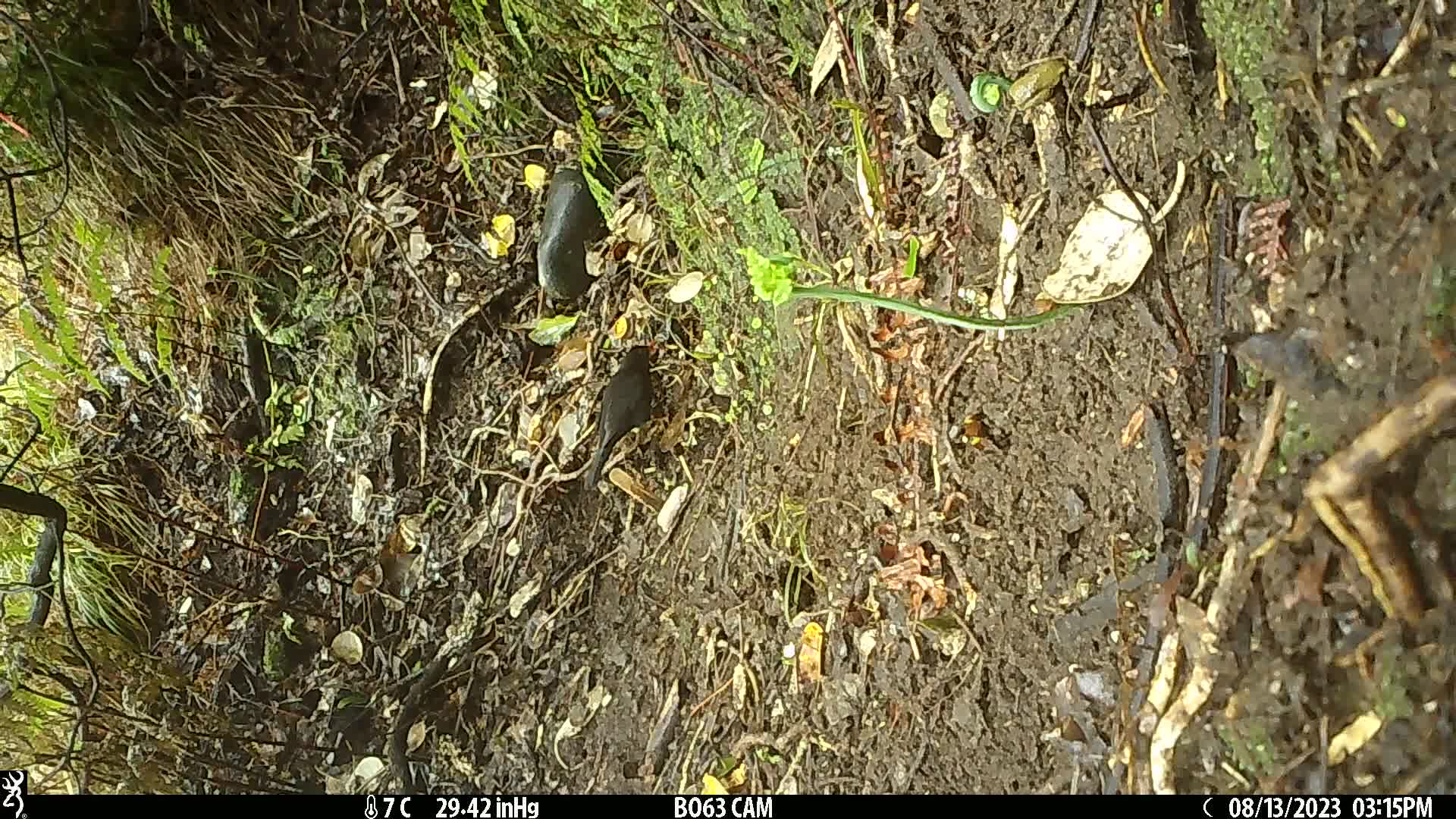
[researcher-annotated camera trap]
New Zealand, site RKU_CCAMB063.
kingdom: Animalia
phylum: Chordata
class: Aves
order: Passeriformes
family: Turdidae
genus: Turdus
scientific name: Turdus merula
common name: eurasian blackbird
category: blackbird